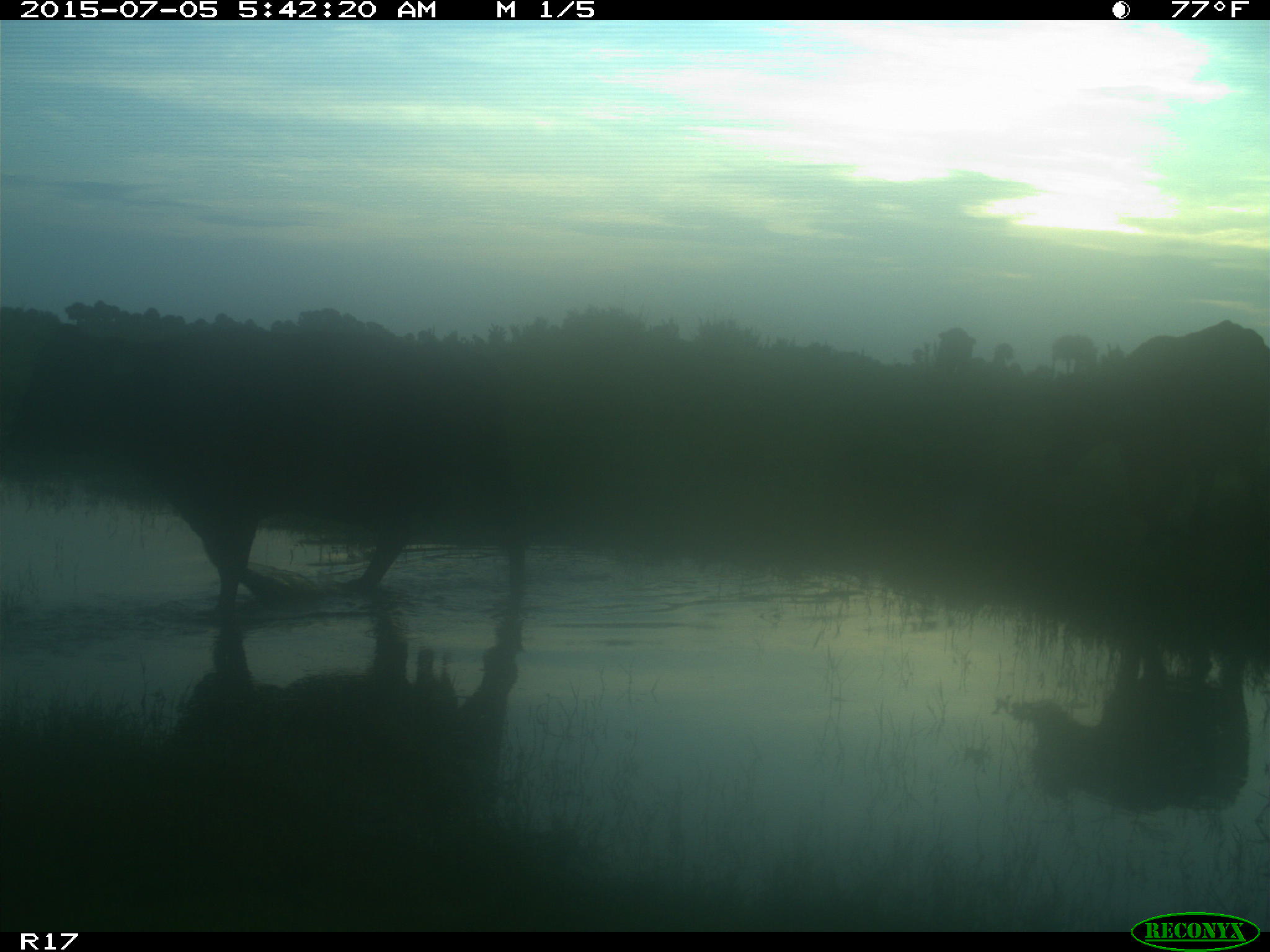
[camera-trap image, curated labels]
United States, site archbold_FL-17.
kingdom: Animalia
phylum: Chordata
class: Mammalia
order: Artiodactyla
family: Bovidae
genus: Bos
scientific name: Bos taurus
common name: domestic cow